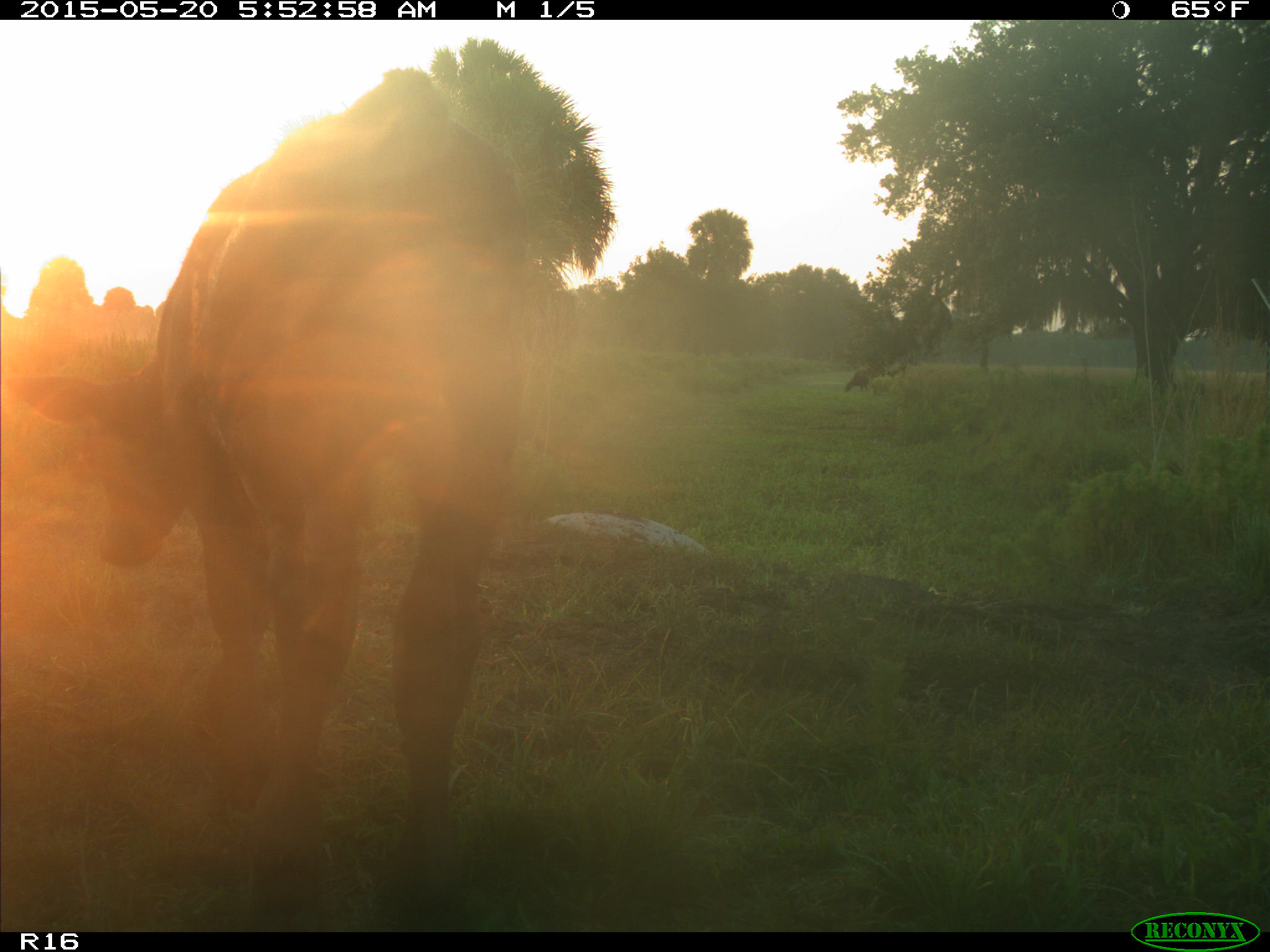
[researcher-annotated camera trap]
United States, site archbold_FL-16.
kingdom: Animalia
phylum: Chordata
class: Mammalia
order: Artiodactyla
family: Bovidae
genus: Bos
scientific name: Bos taurus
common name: domestic cow